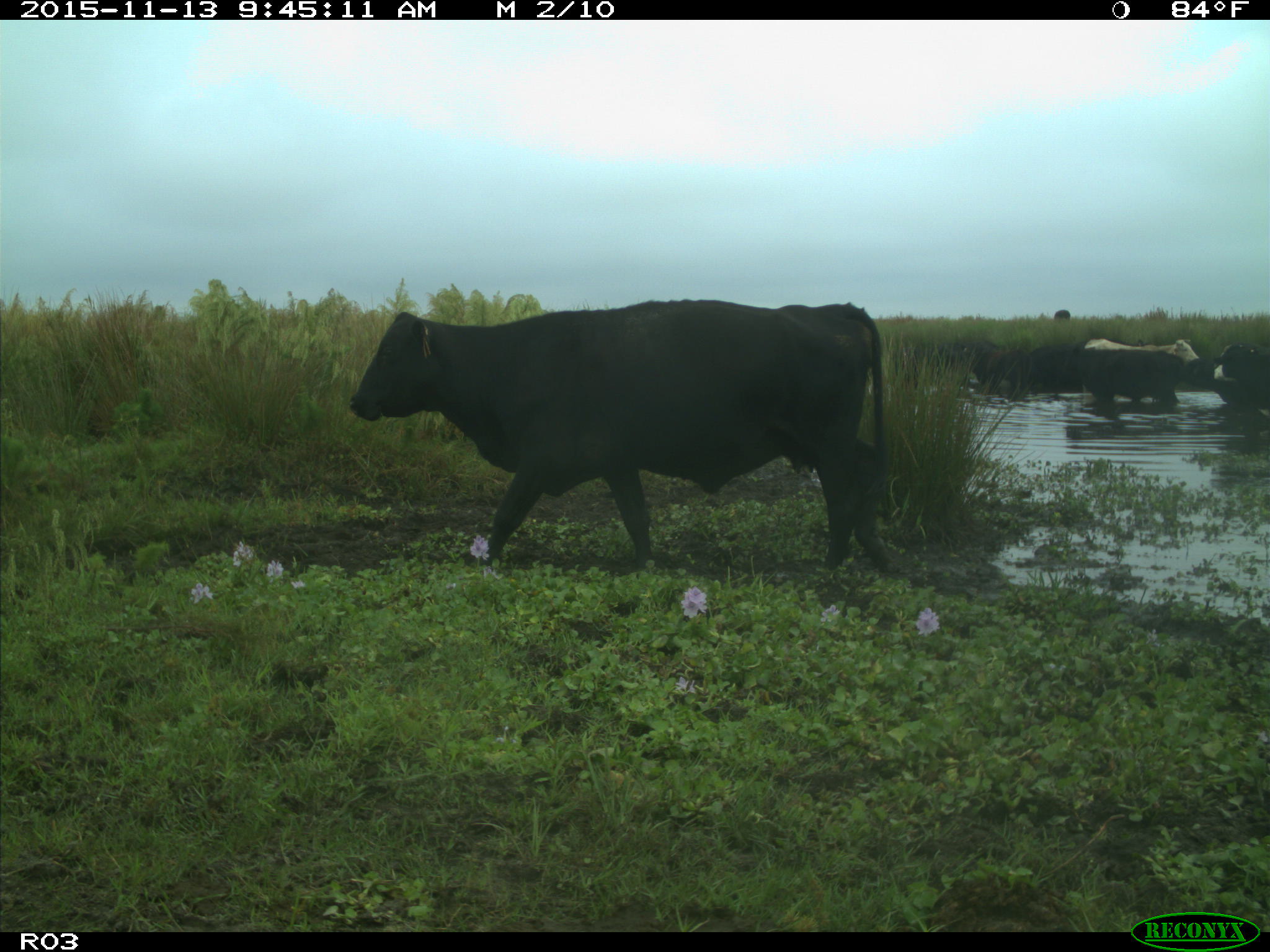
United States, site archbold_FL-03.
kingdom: Animalia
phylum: Chordata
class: Mammalia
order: Artiodactyla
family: Bovidae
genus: Bos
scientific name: Bos taurus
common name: domestic cow